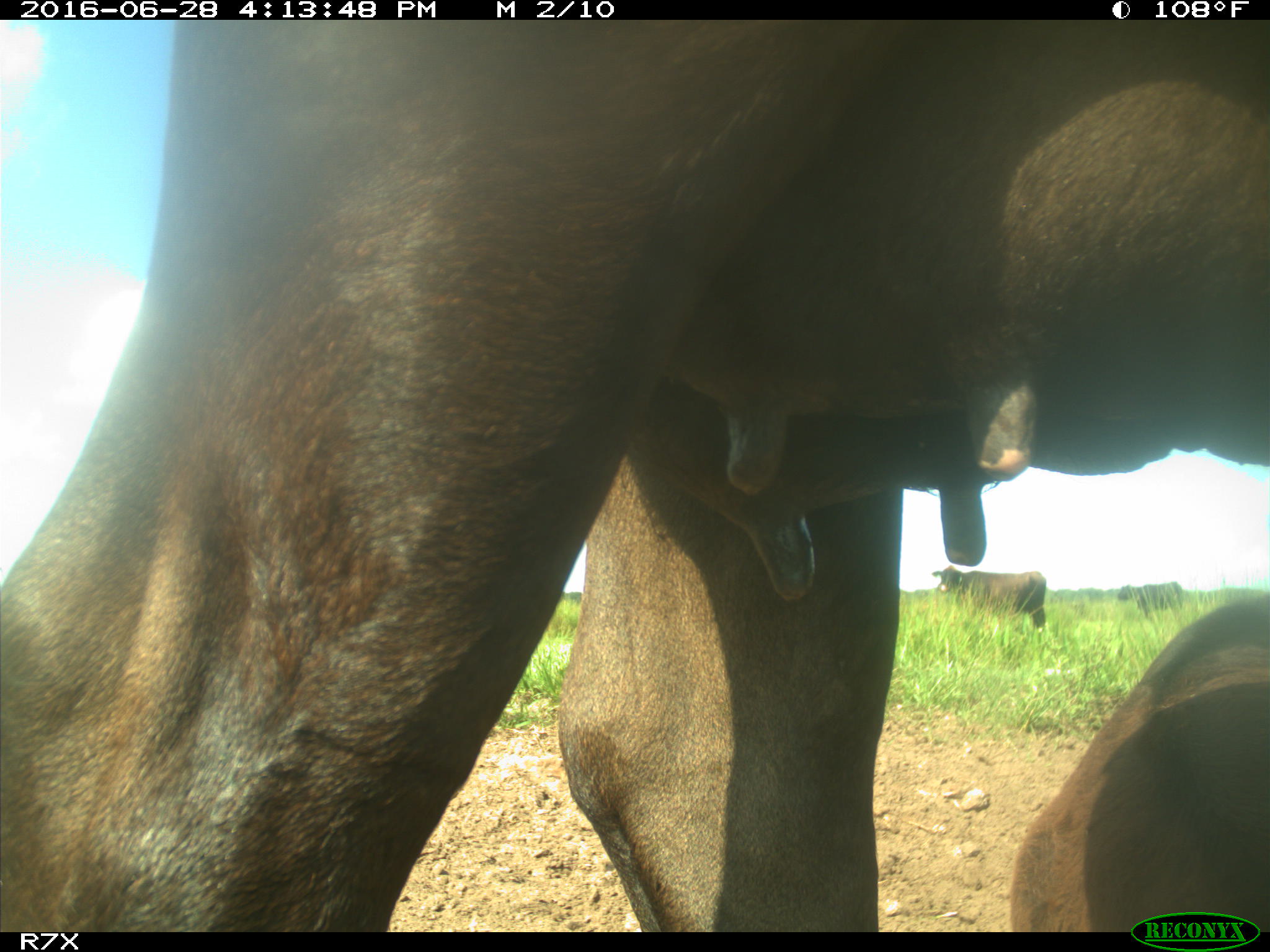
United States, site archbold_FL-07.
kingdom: Animalia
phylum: Chordata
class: Mammalia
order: Artiodactyla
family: Bovidae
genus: Bos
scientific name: Bos taurus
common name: domestic cow